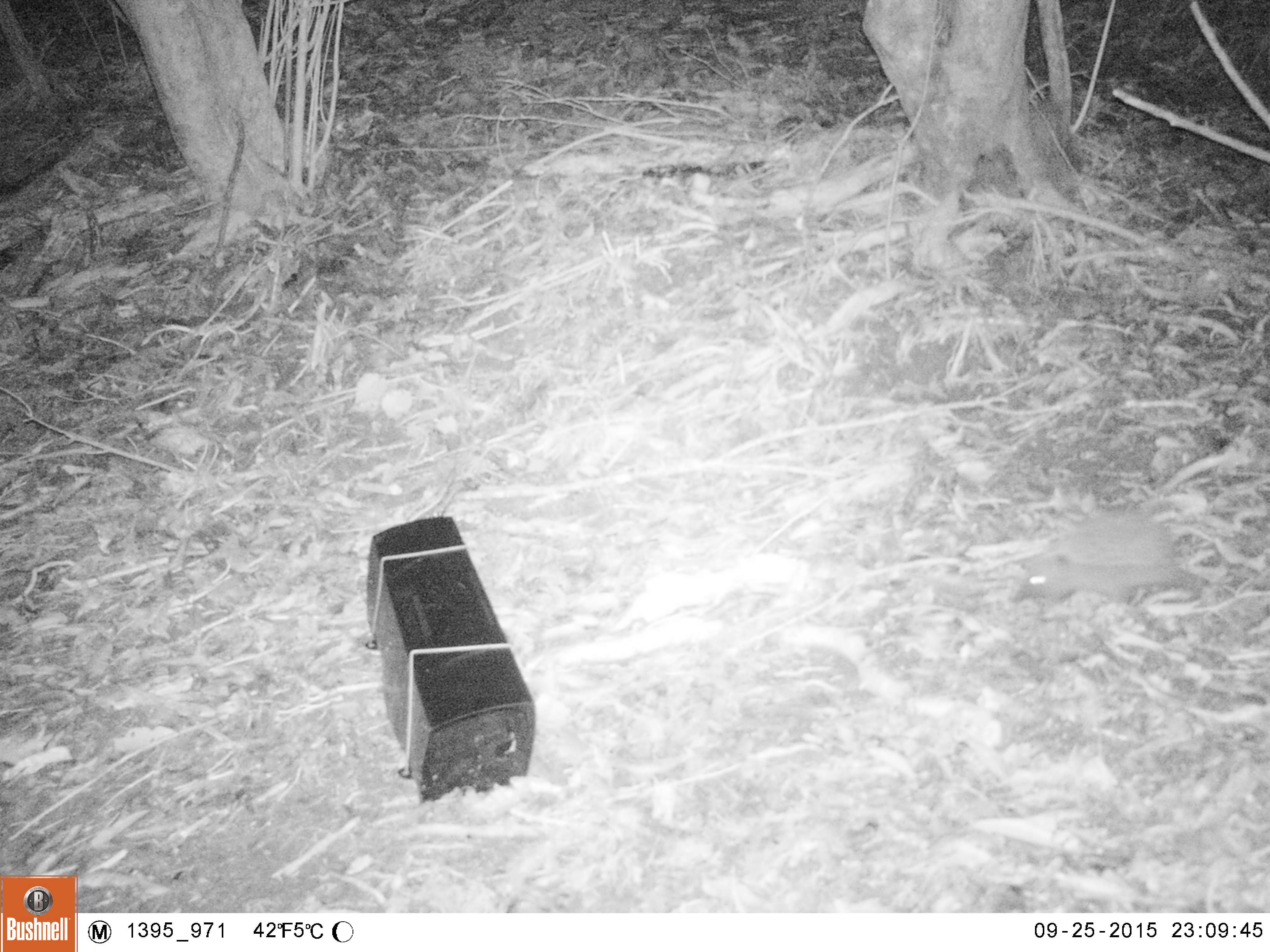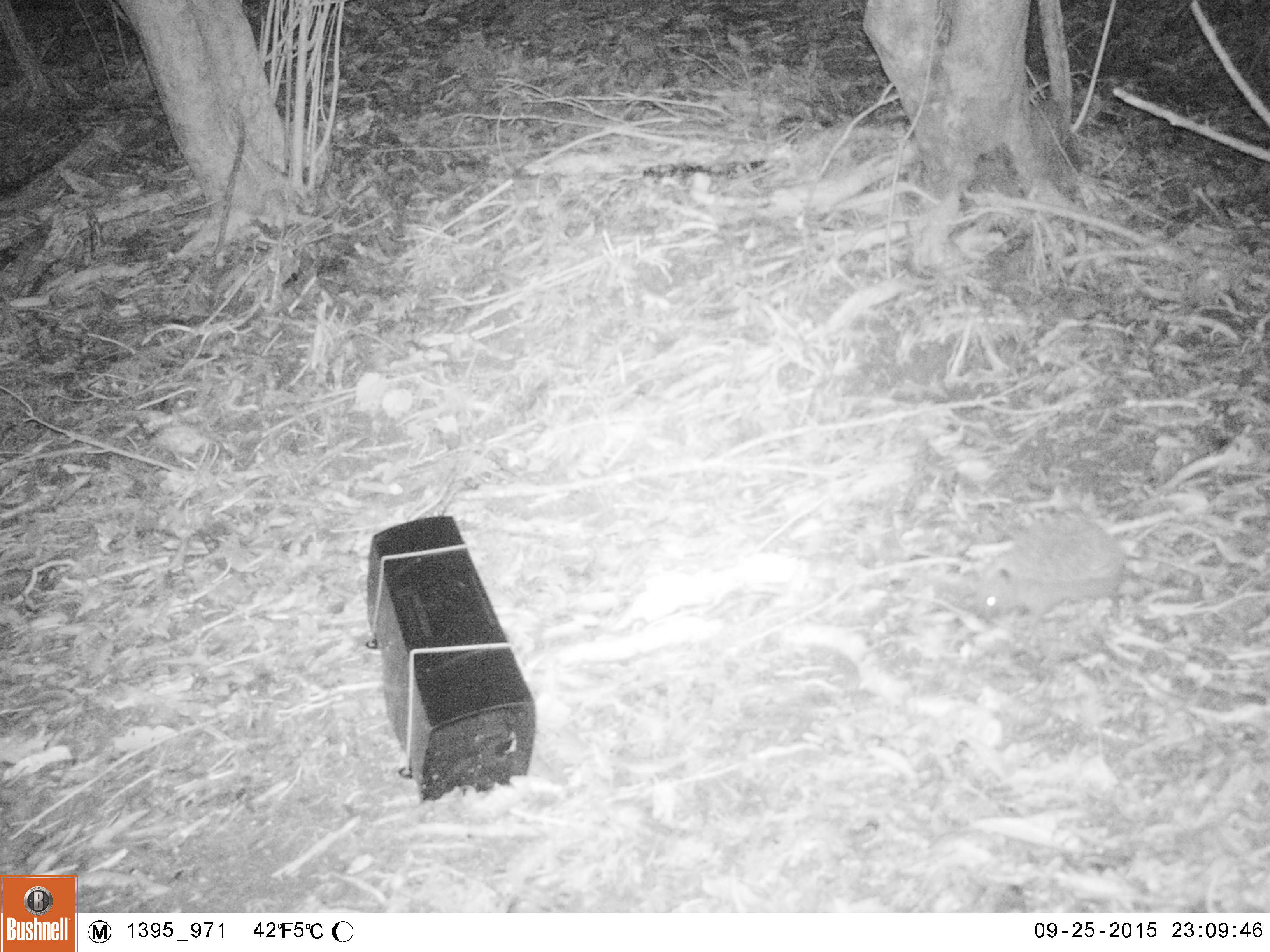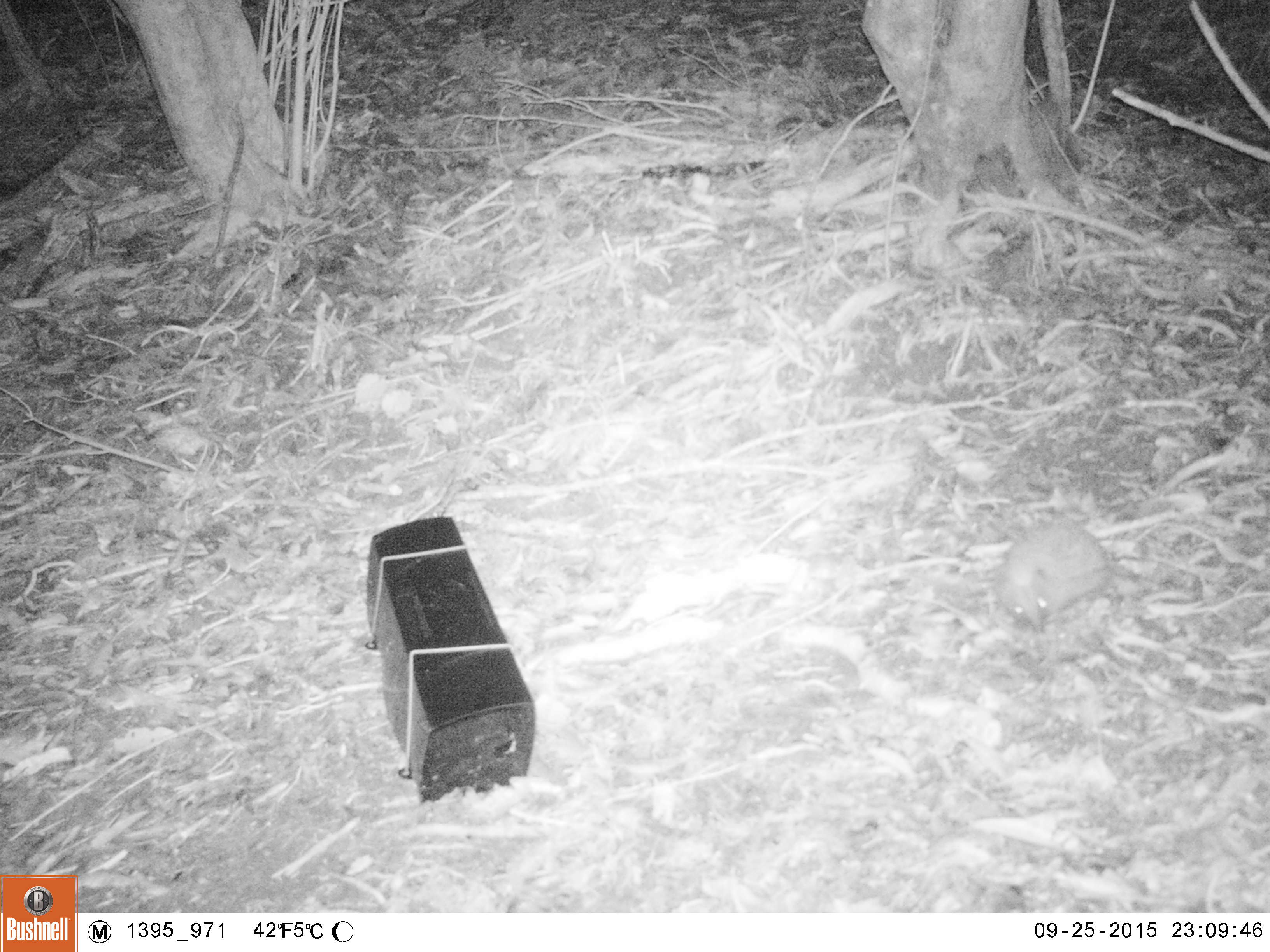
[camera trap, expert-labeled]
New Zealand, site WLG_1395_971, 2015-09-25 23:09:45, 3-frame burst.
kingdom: Animalia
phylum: Chordata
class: Mammalia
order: Eulipotyphla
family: Erinaceidae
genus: Erinaceus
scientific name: Erinaceus europaeus europaeus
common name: european hedgehog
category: hedgehog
Hedgehog (european hedgehog) (Erinaceus europaeus europaeus).